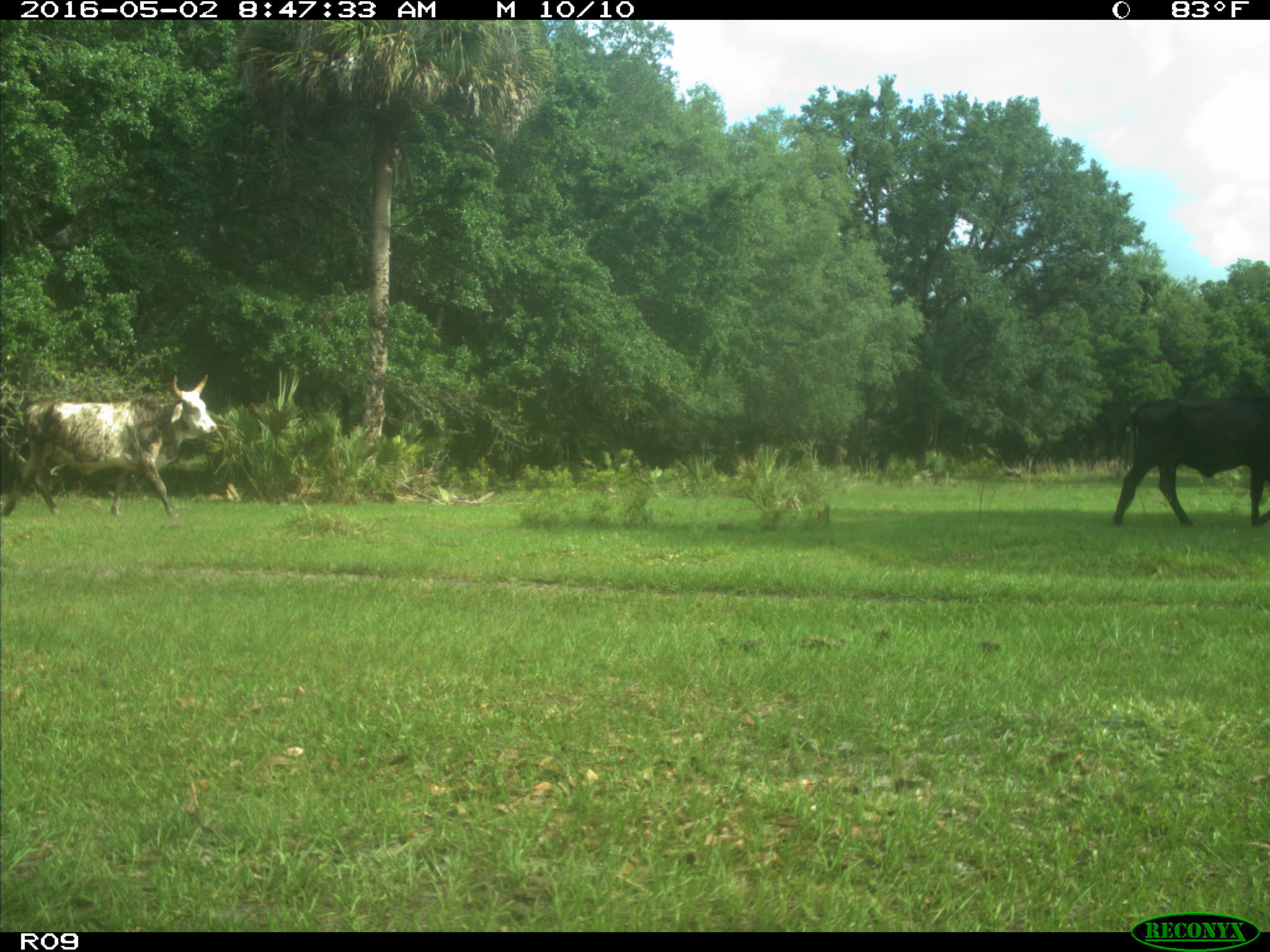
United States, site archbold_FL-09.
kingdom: Animalia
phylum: Chordata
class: Mammalia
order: Artiodactyla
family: Bovidae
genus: Bos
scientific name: Bos taurus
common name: domestic cow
Bos taurus (domestic cow).